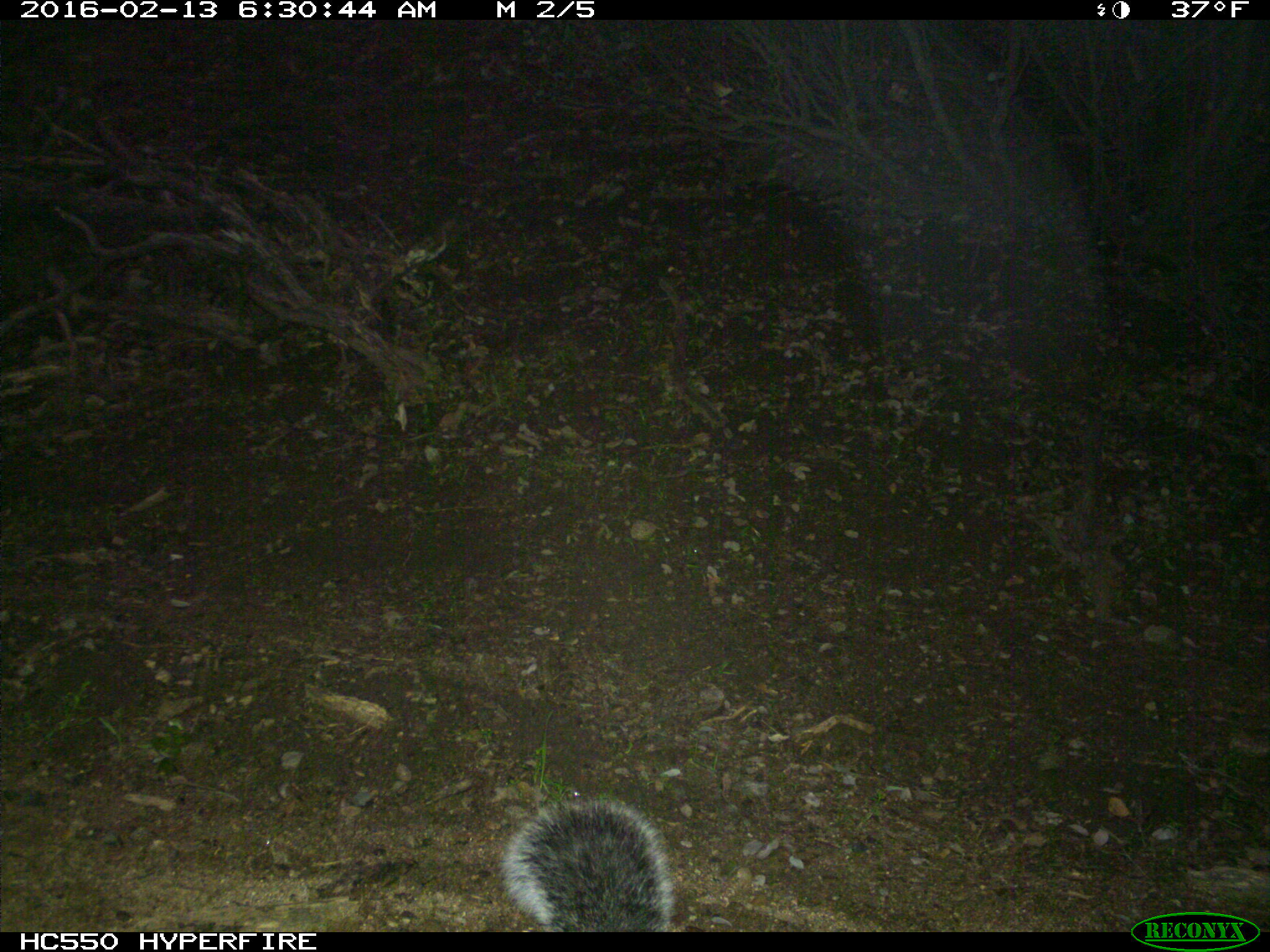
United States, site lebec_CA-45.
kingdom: Animalia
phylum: Chordata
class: Mammalia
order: Rodentia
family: Sciuridae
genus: Sciurus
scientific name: Sciurus carolinensis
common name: eastern gray squirrel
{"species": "Sciurus carolinensis (eastern gray squirrel)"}